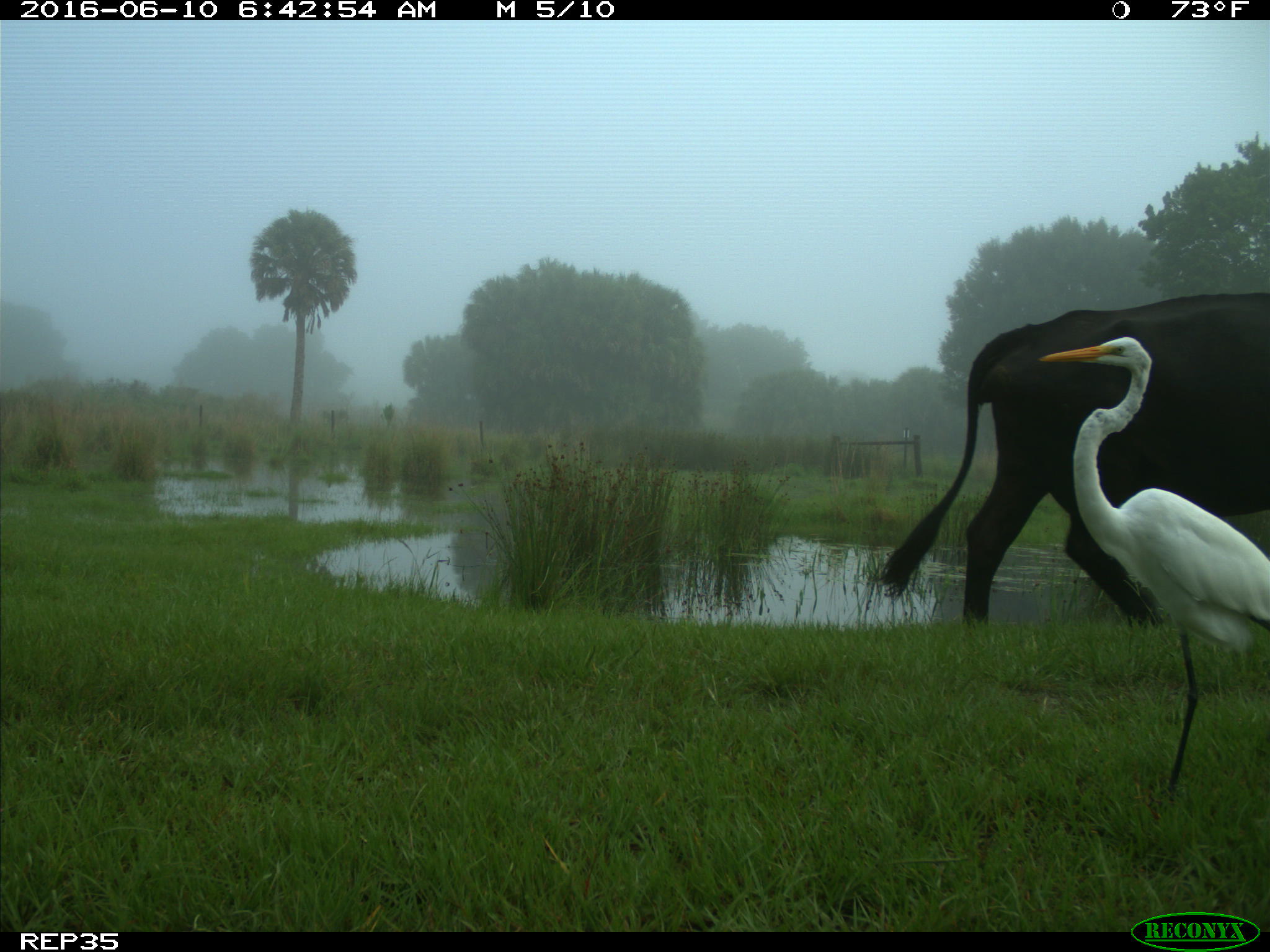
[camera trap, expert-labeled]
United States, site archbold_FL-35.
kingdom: Animalia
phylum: Chordata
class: Mammalia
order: Artiodactyla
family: Bovidae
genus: Bos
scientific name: Bos taurus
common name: domestic cow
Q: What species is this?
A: Bos taurus (domestic cow).